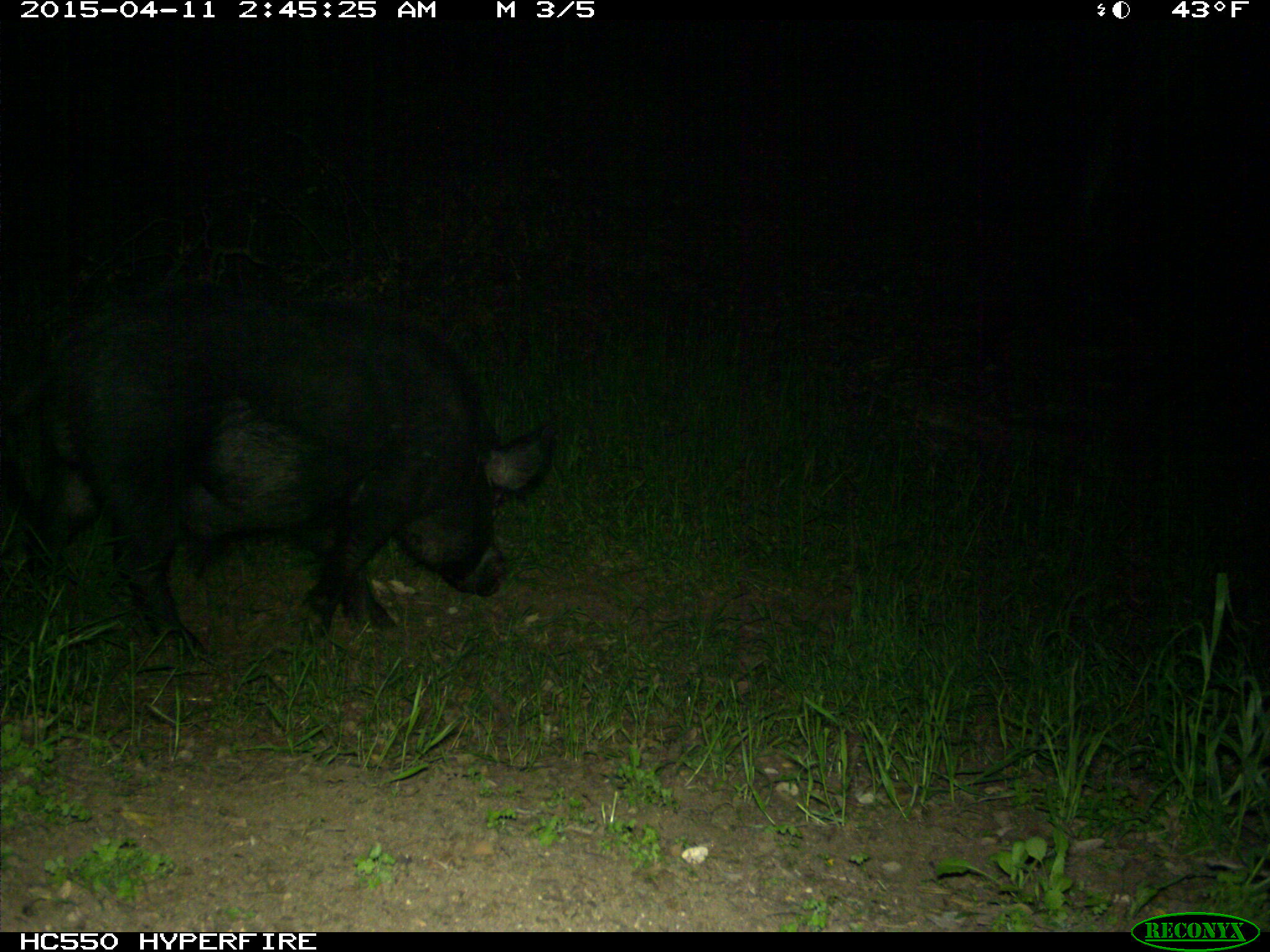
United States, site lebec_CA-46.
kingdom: Animalia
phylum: Chordata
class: Mammalia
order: Artiodactyla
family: Suidae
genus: Sus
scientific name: Sus scrofa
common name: wild boar